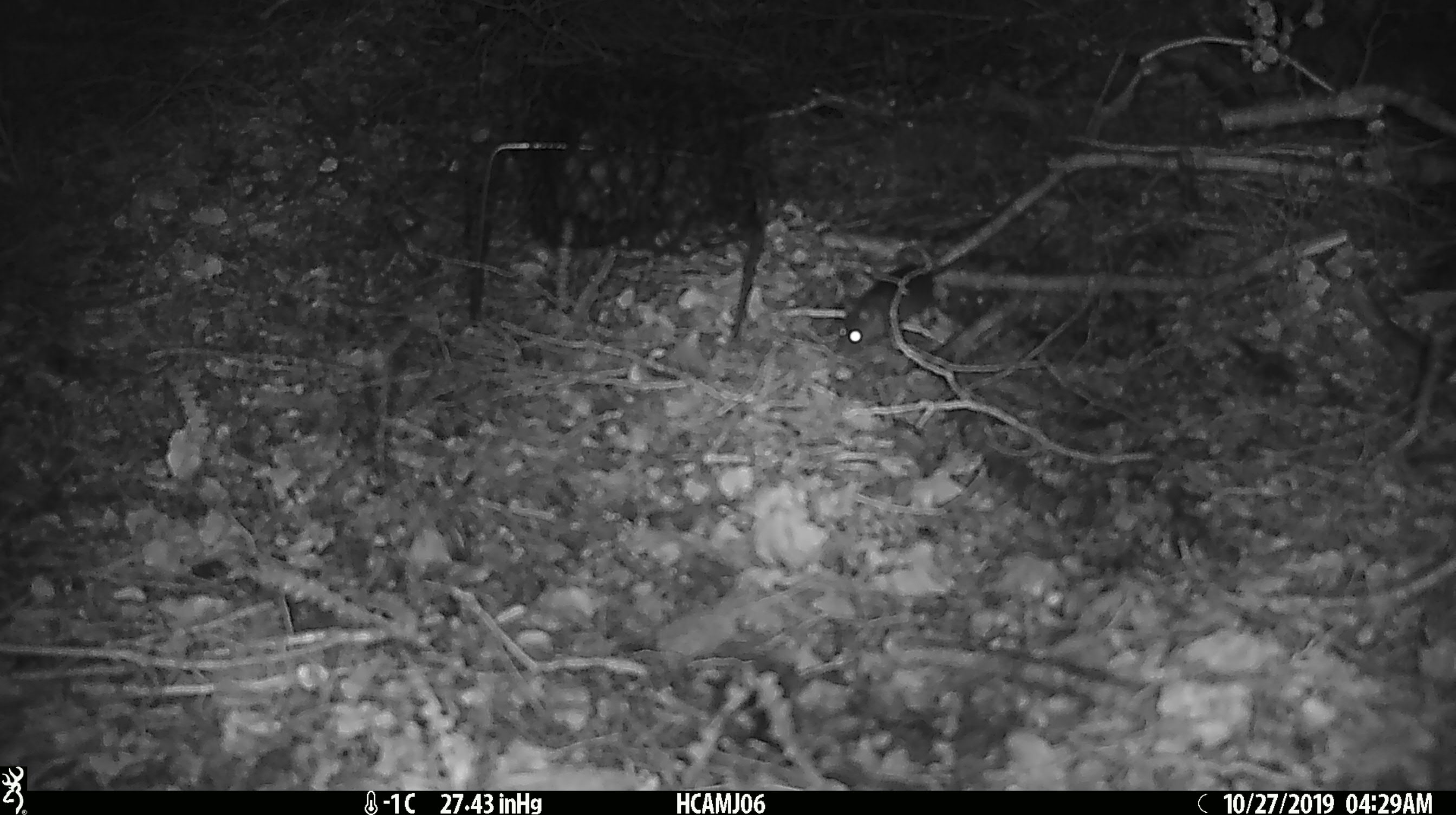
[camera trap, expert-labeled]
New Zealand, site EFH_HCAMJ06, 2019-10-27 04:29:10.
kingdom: Animalia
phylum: Chordata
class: Mammalia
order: Rodentia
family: Muridae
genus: Mus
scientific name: Mus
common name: mouse